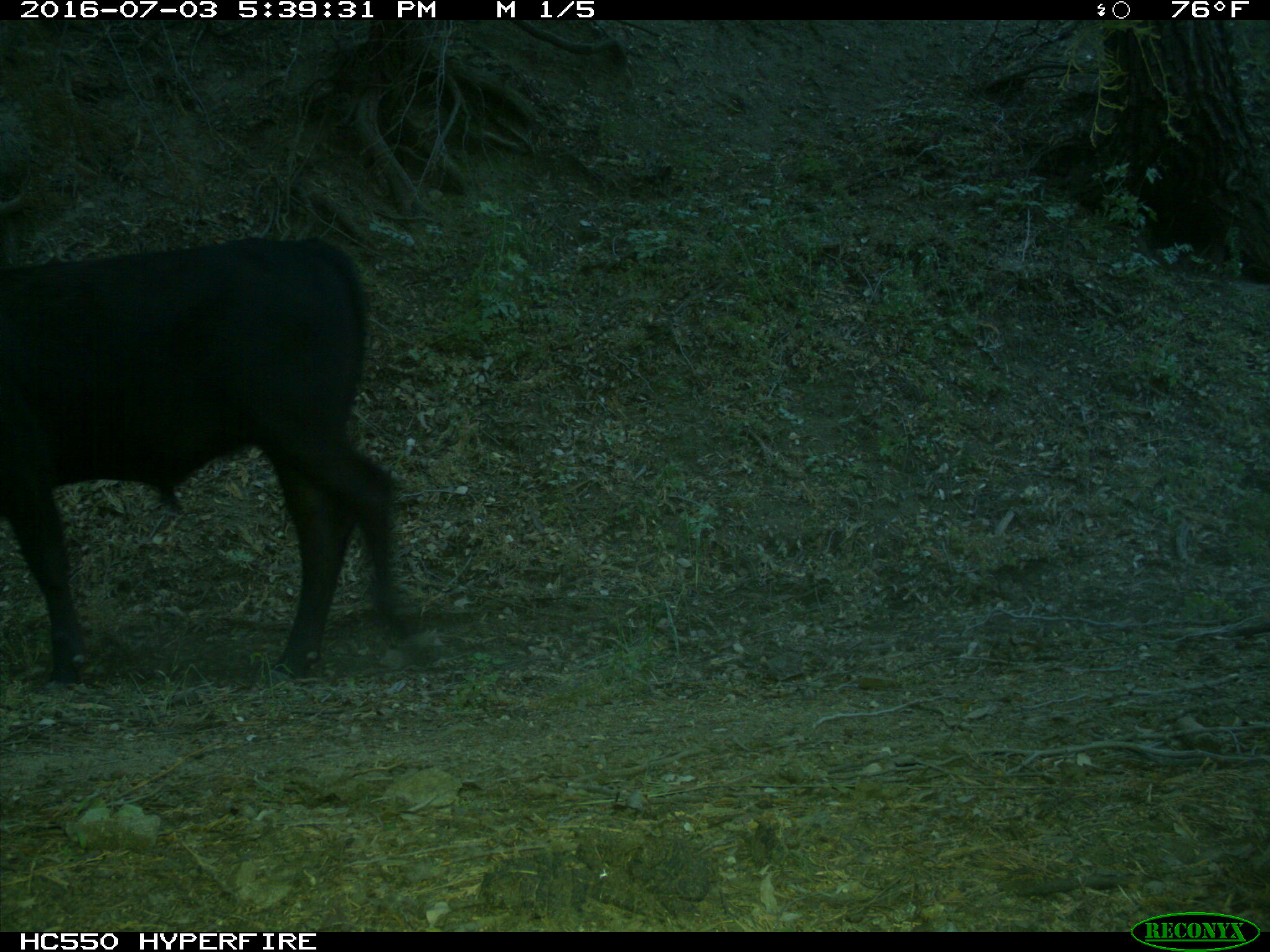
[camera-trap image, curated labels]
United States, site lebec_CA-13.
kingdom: Animalia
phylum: Chordata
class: Mammalia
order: Artiodactyla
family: Bovidae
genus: Bos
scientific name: Bos taurus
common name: domestic cow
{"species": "Bos taurus (domestic cow)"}